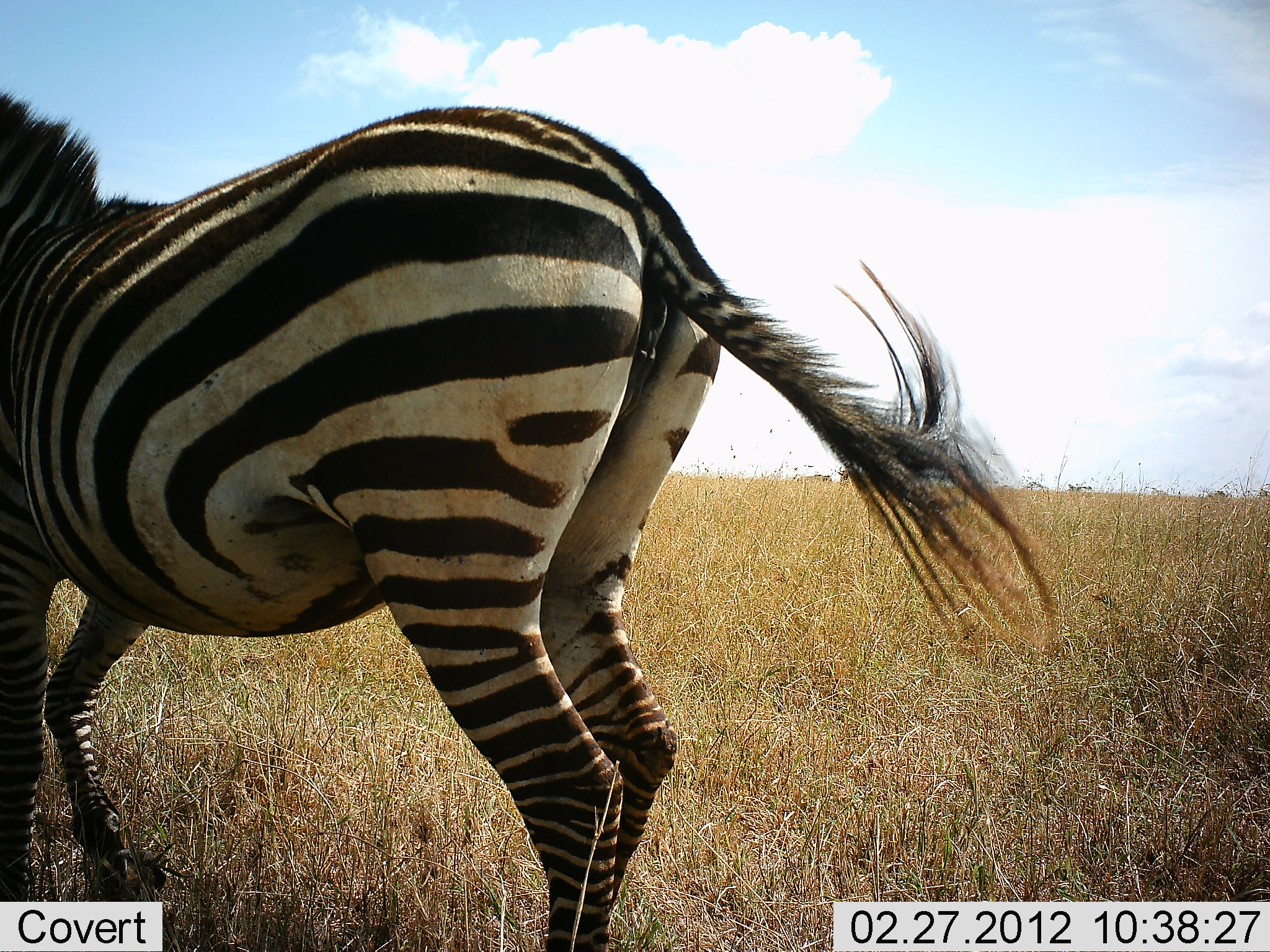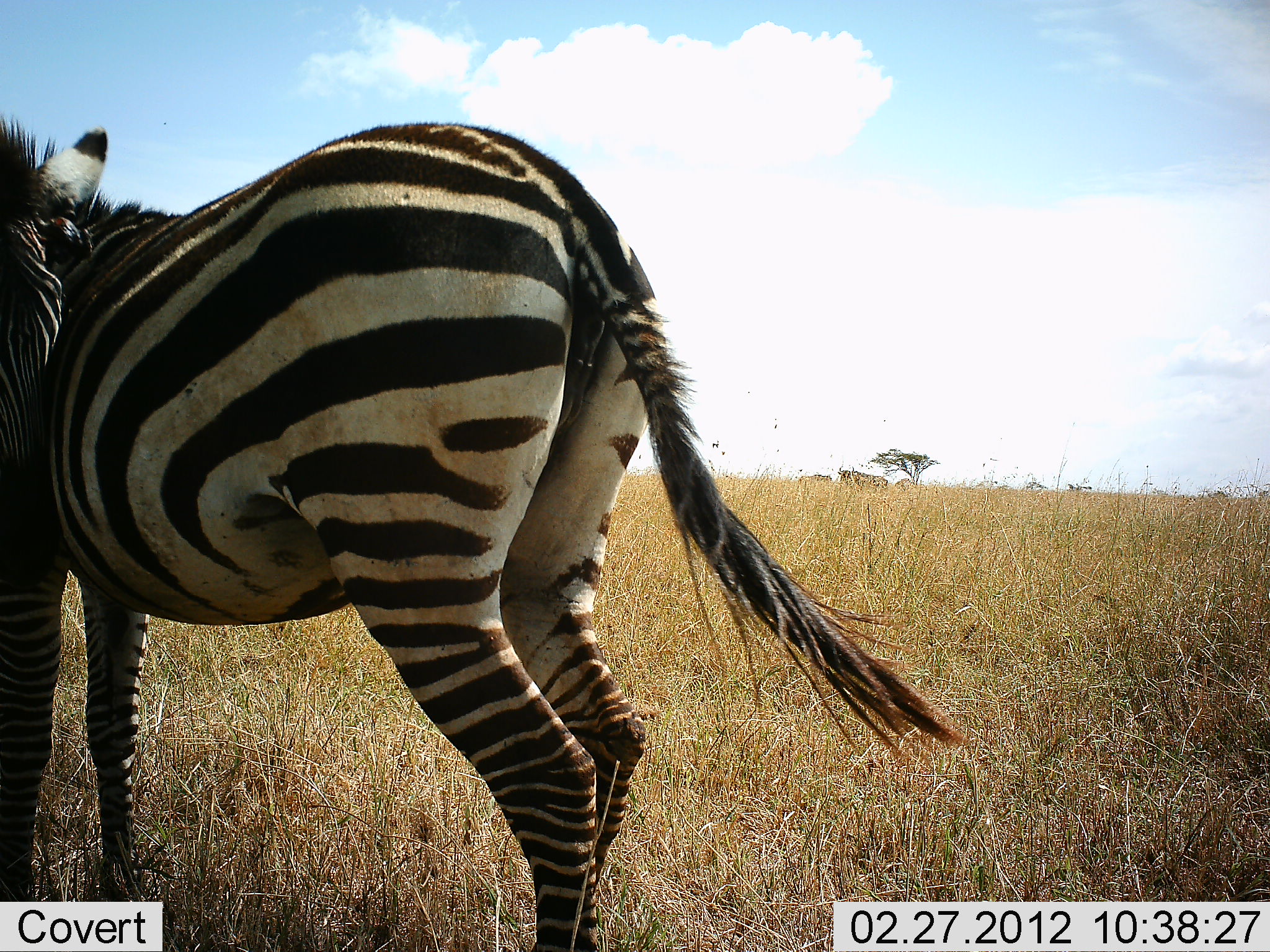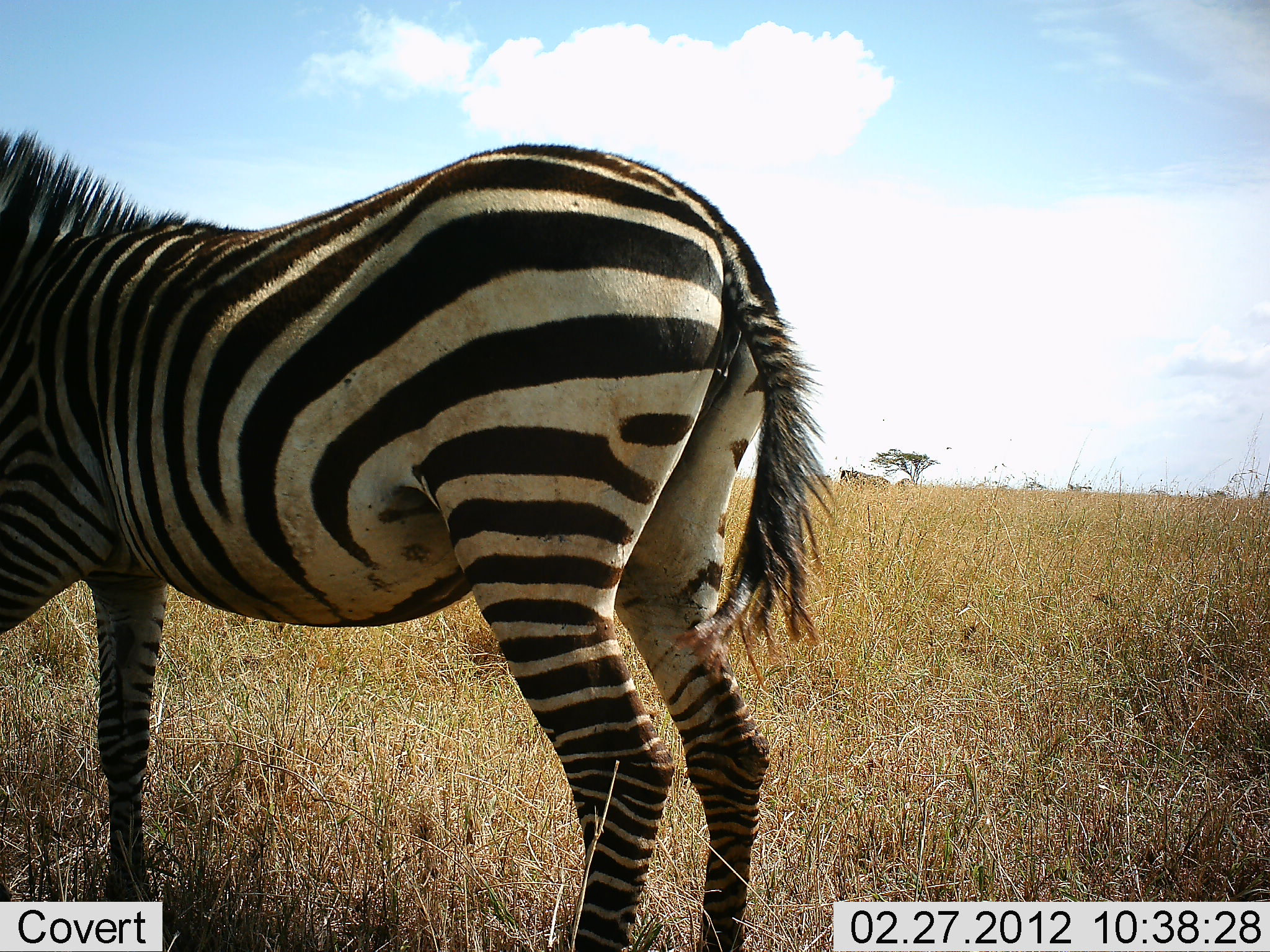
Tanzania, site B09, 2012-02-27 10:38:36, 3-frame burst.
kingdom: Animalia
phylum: Chordata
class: Mammalia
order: Perissodactyla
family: Equidae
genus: Equus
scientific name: Equus quagga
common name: plains zebra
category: zebra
Zebra (plains zebra) (Equus quagga), count 1. Behavior (volunteer vote fractions): standing 85%, resting 4%, moving 12%, interacting 4%. Young present (vote fraction): 0%. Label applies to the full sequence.